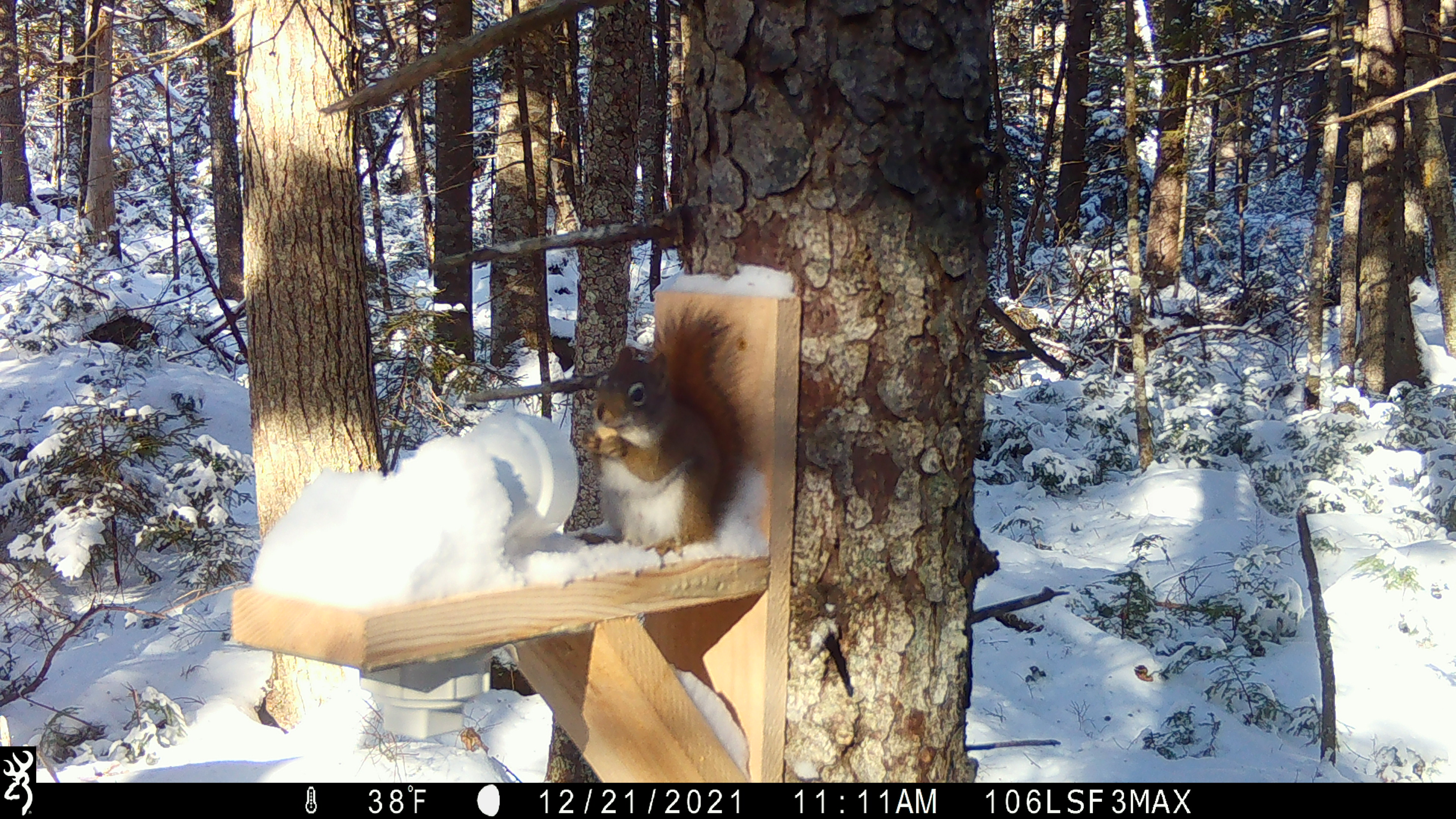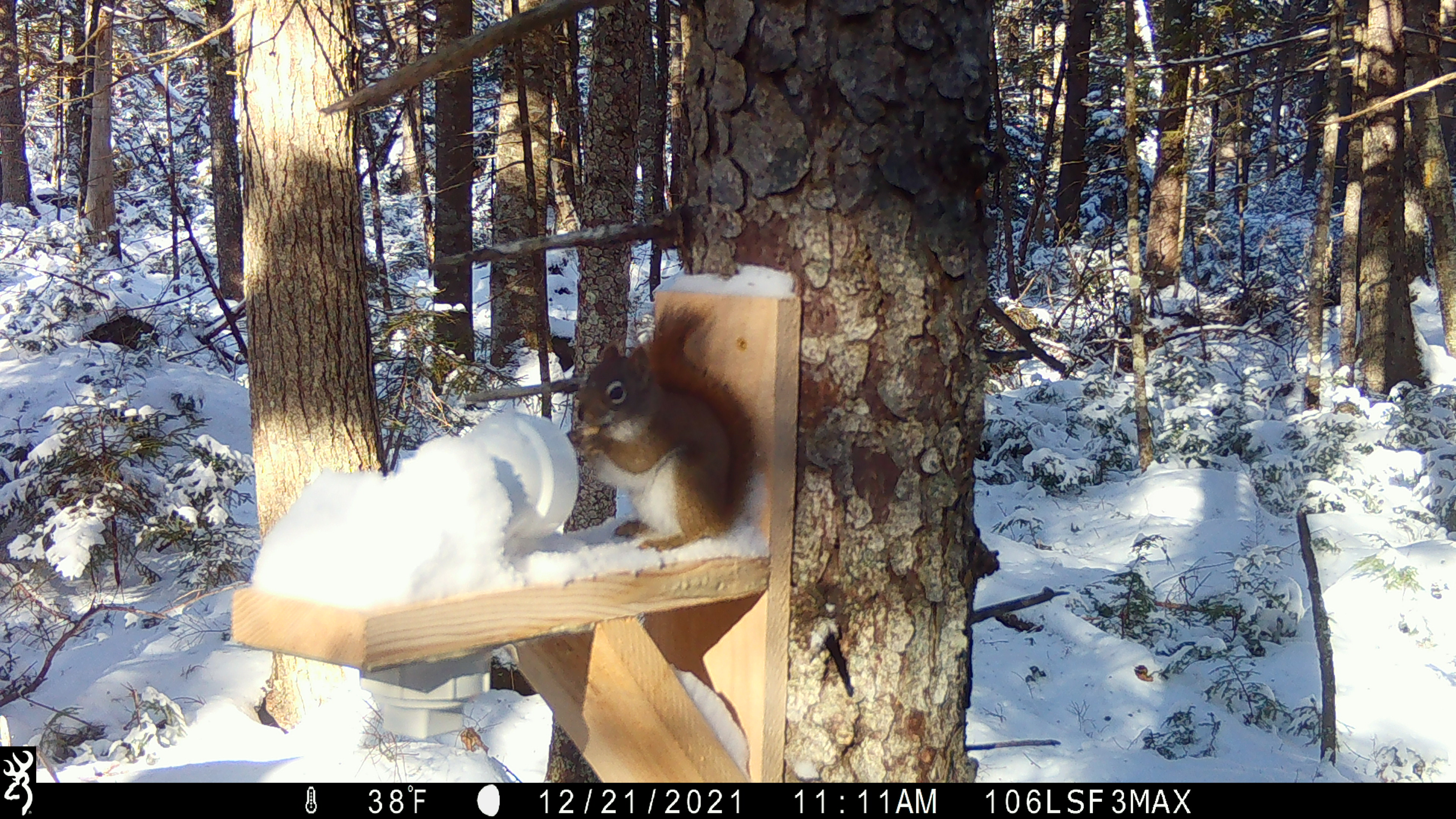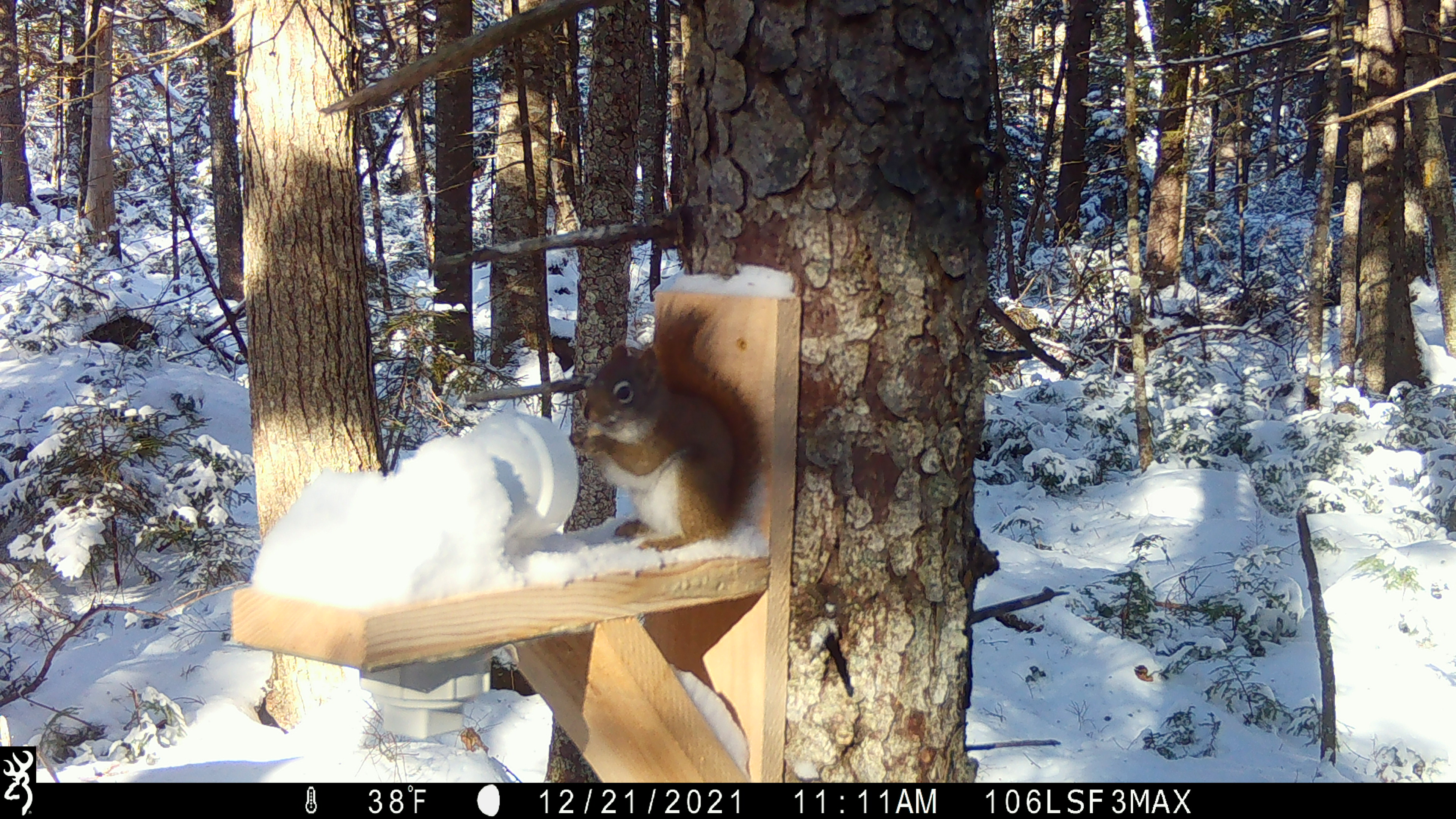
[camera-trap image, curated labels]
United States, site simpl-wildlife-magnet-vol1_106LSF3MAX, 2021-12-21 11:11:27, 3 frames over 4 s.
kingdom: Animalia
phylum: Chordata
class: Mammalia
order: Rodentia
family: Sciuridae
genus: Tamiasciurus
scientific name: Tamiasciurus hudsonicus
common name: red squirrel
Red squirrel (Tamiasciurus hudsonicus).